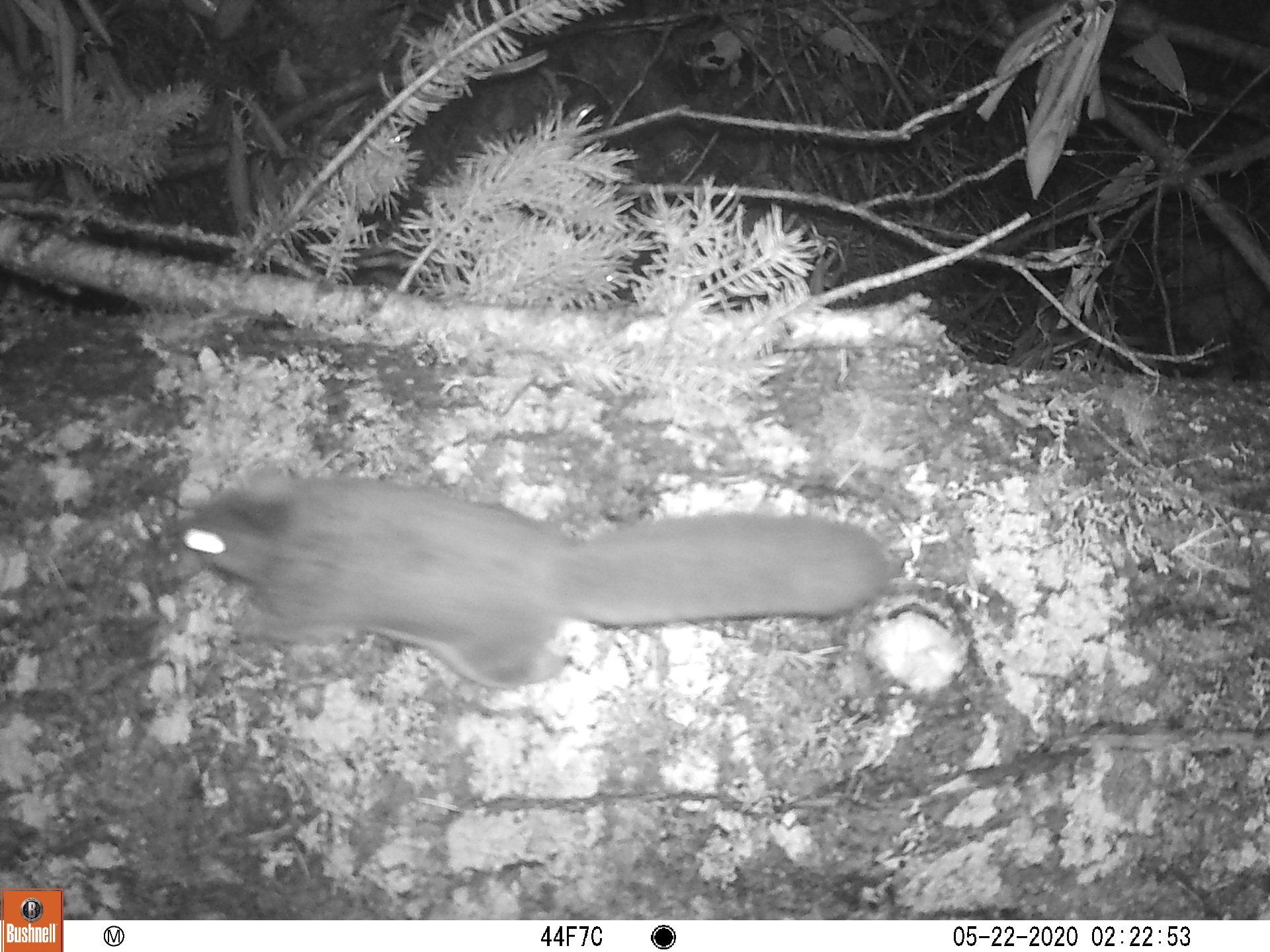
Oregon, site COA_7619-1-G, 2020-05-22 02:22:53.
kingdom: Animalia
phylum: Chordata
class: Mammalia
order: Rodentia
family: Sciuridae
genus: Glaucomys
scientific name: Glaucomys oregonensis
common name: humboldt's flying squirrel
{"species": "humboldt's flying squirrel (Glaucomys oregonensis)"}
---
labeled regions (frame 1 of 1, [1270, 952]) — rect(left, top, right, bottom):
humboldt's flying squirrel: rect(153, 453, 909, 716)